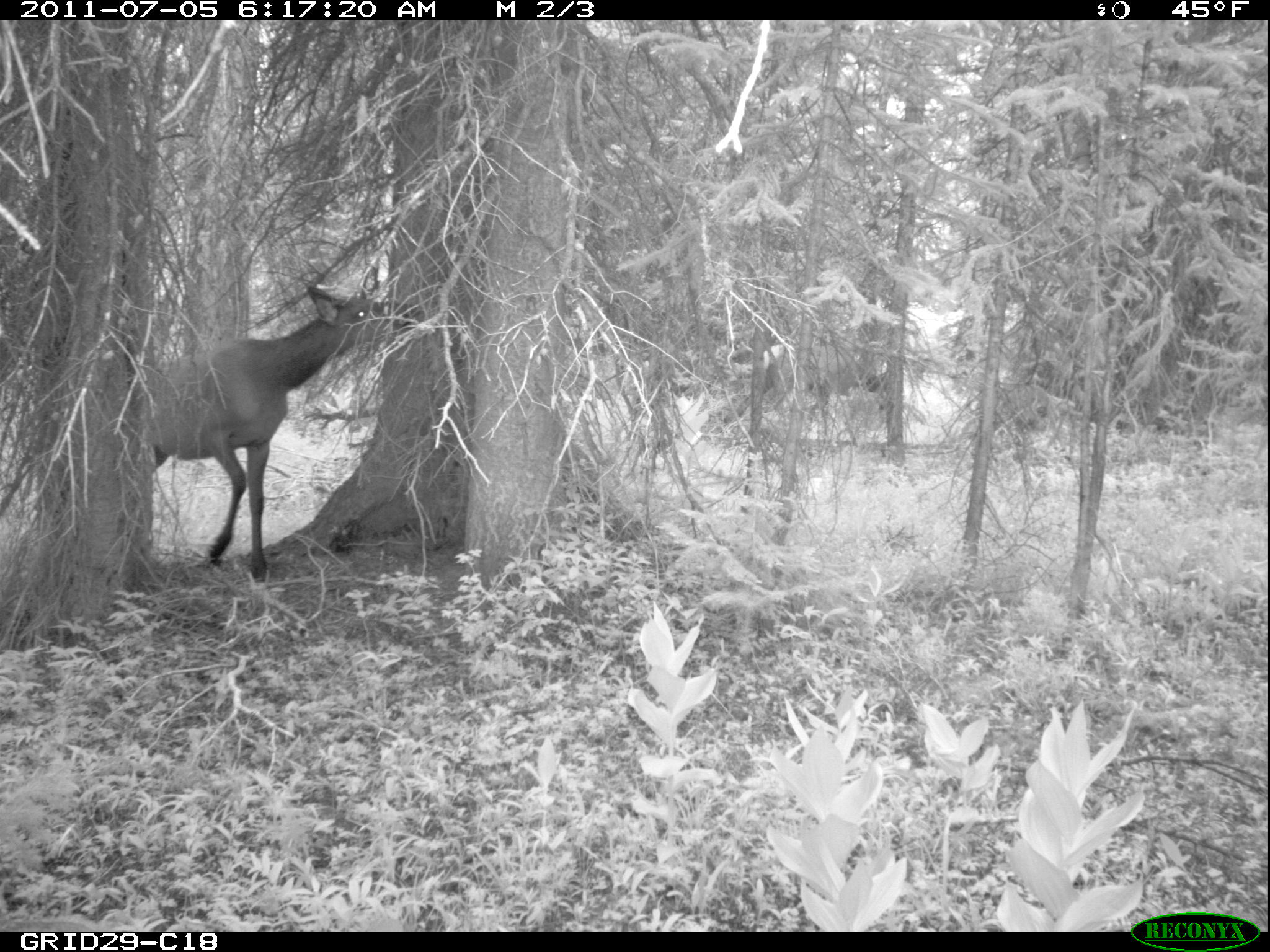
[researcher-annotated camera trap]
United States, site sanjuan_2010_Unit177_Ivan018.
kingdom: Animalia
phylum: Chordata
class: Mammalia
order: Artiodactyla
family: Cervidae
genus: Cervus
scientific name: Cervus elaphus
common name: red deer